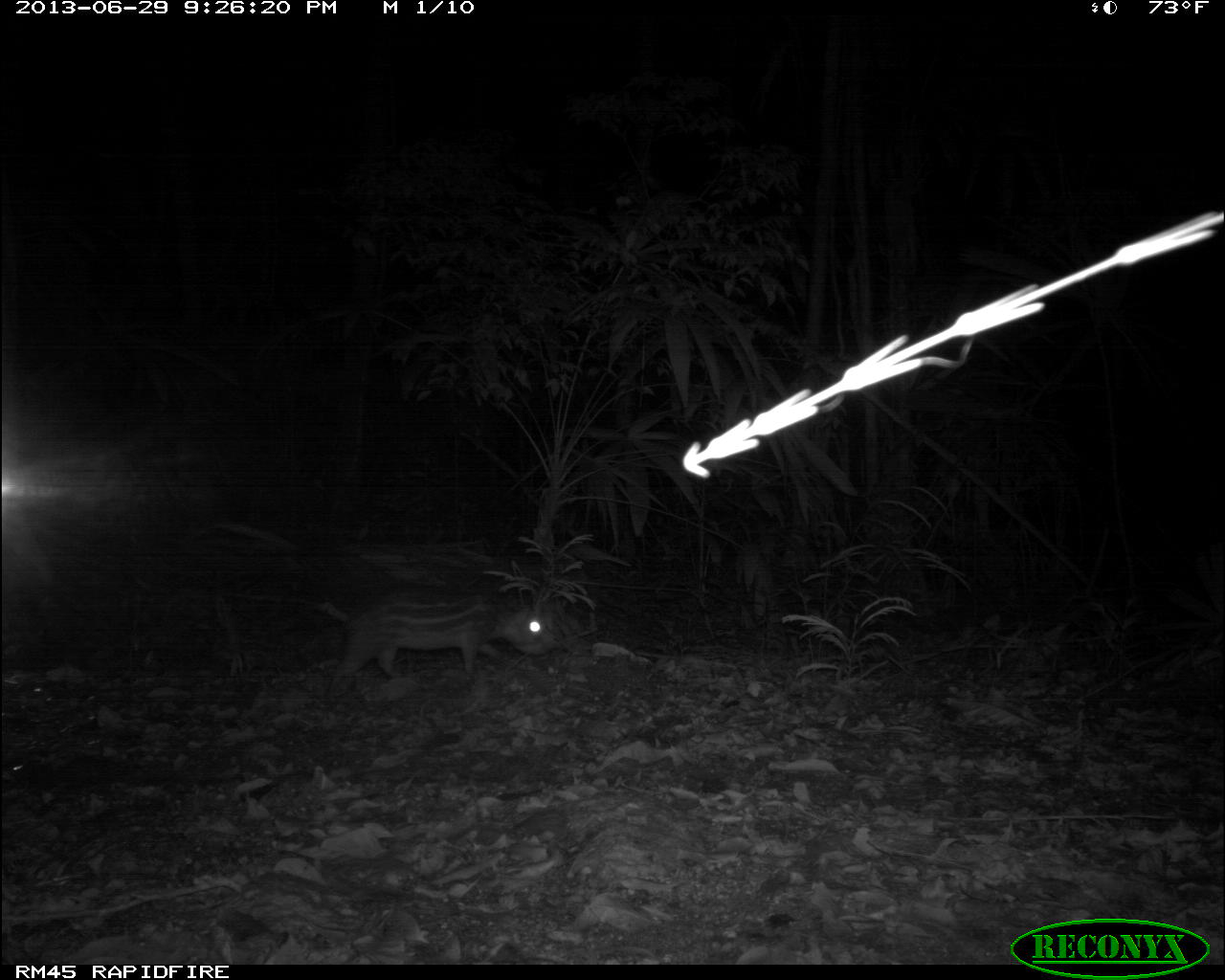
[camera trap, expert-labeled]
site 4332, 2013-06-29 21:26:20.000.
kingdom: Animalia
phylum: Chordata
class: Mammalia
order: Rodentia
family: Cuniculidae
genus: Cuniculus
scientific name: Cuniculus paca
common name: lowland paca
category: agouti paca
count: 1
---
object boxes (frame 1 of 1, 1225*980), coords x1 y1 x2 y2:
agouti paca: 316 595 562 693